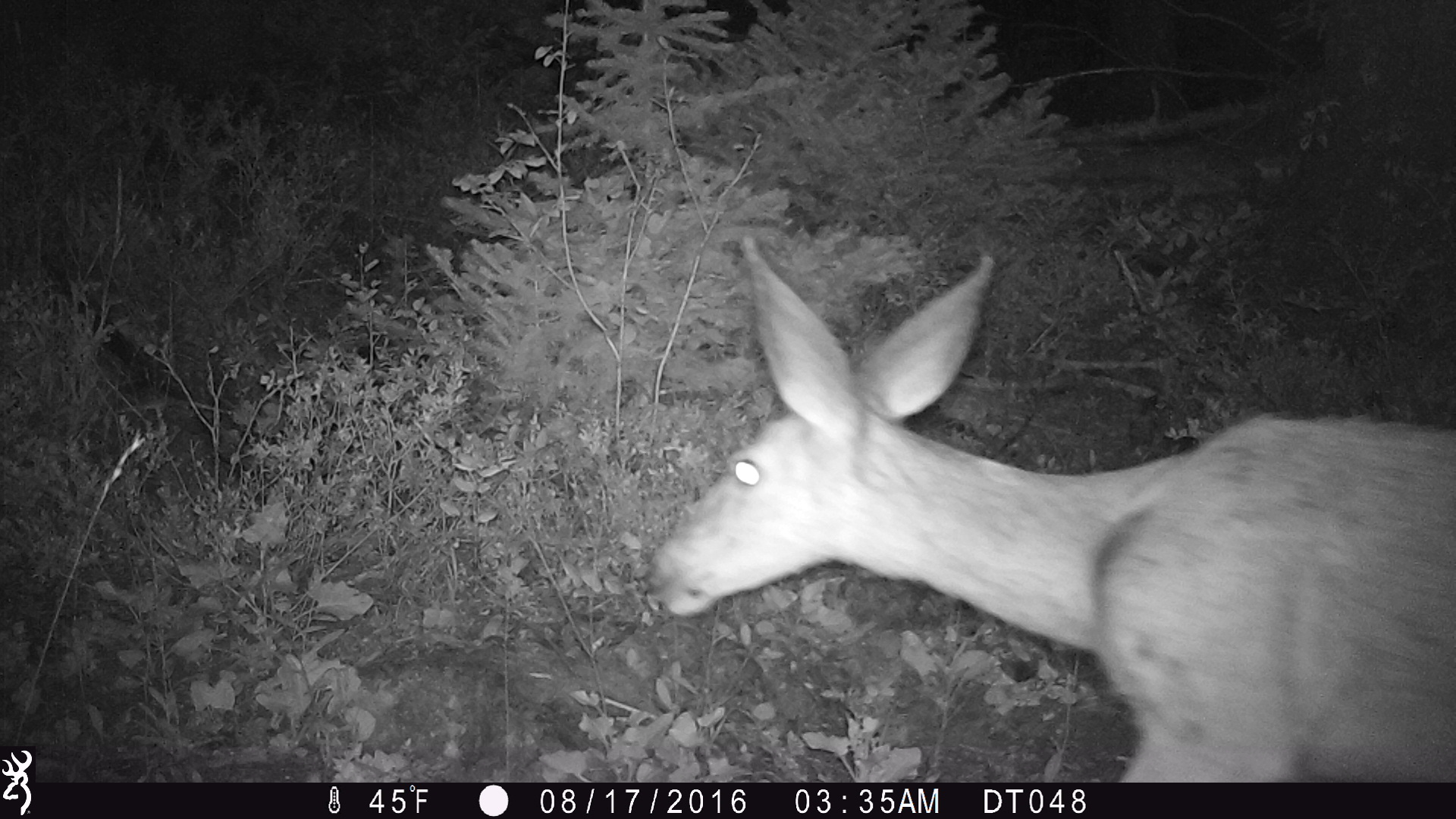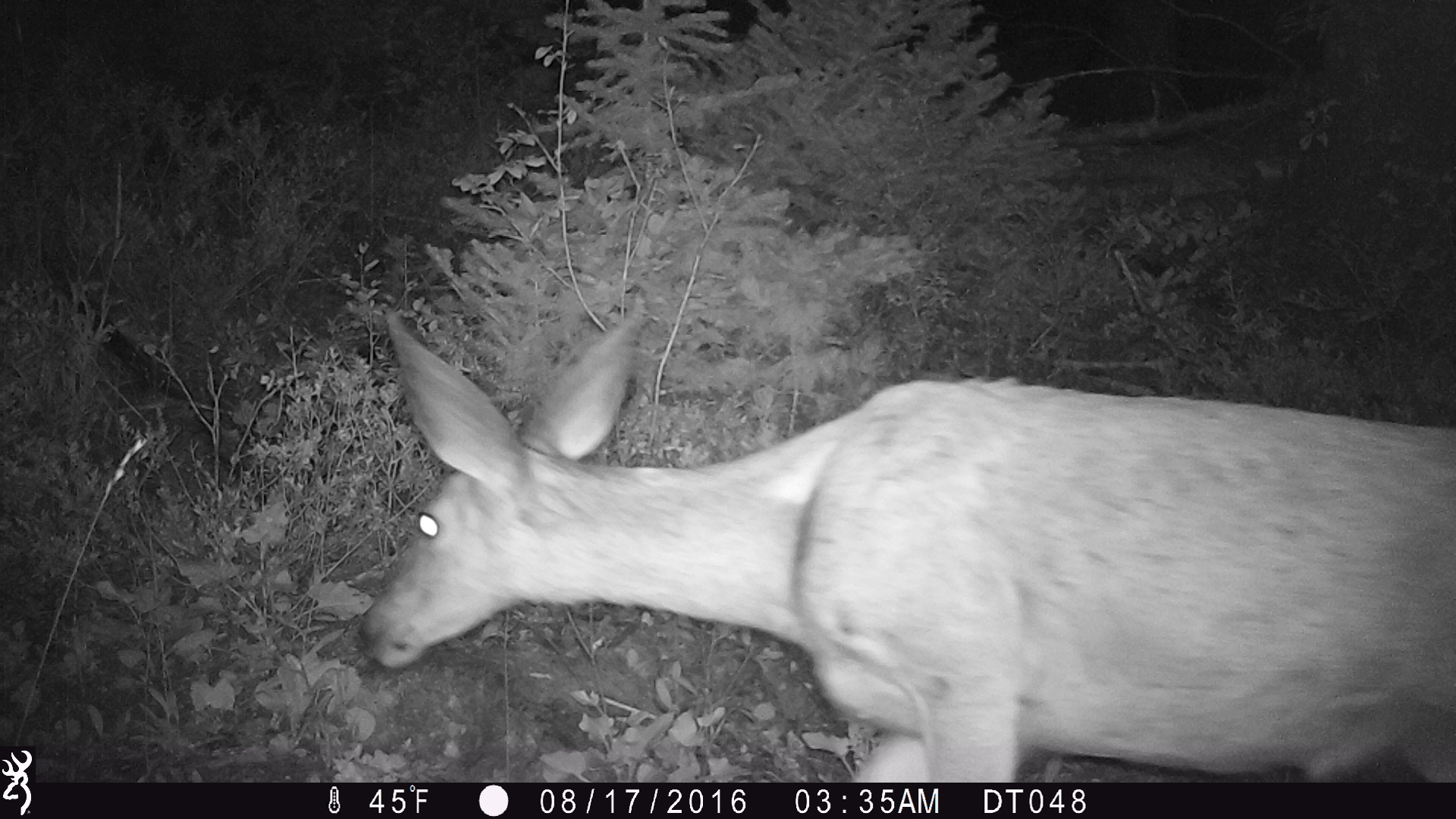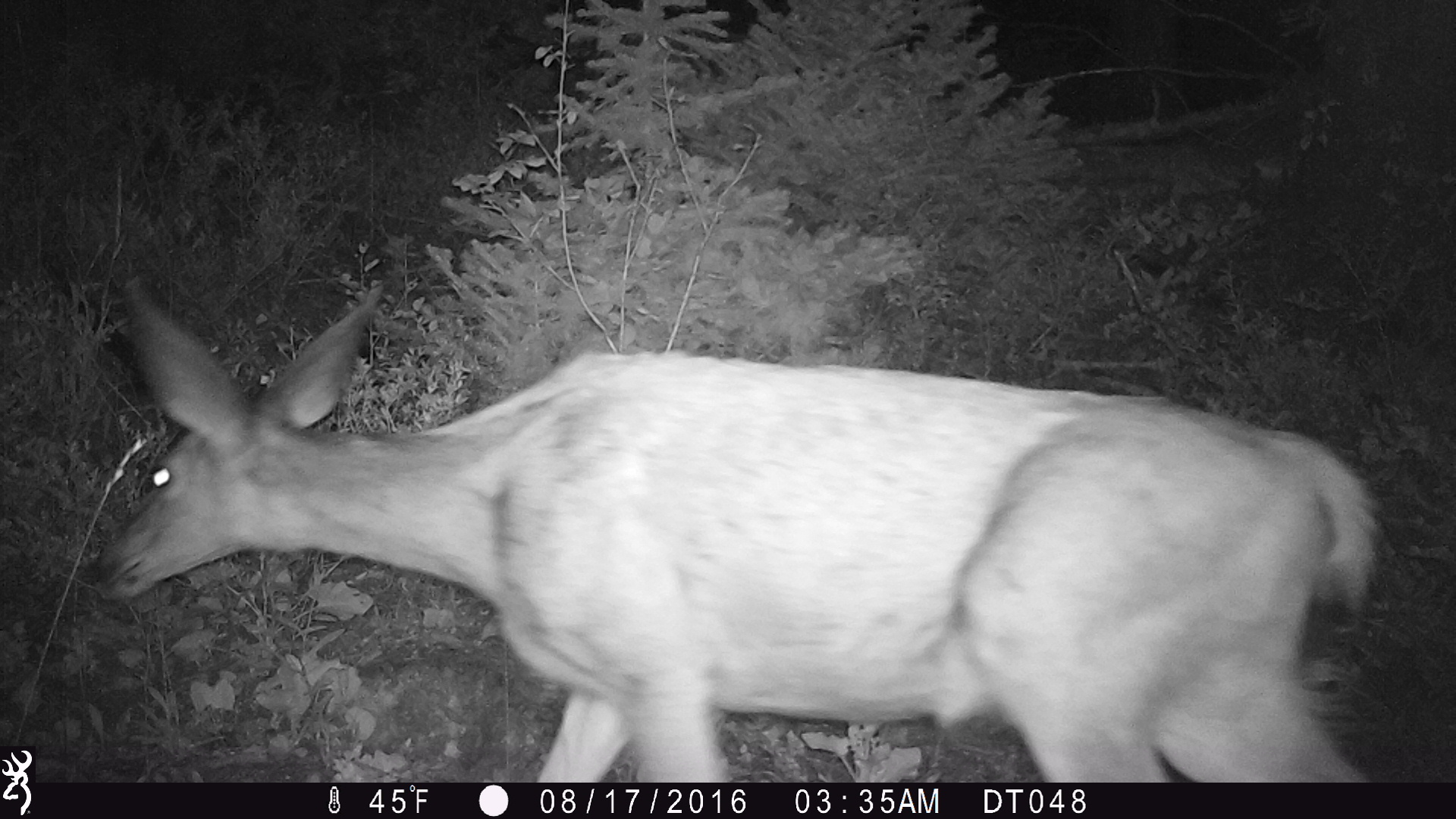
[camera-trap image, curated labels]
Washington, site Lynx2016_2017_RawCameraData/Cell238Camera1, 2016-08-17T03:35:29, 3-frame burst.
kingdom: Animalia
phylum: Chordata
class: Mammalia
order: Artiodactyla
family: Cervidae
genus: Odocoileus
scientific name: Odocoileus hemionus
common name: mule deer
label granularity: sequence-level